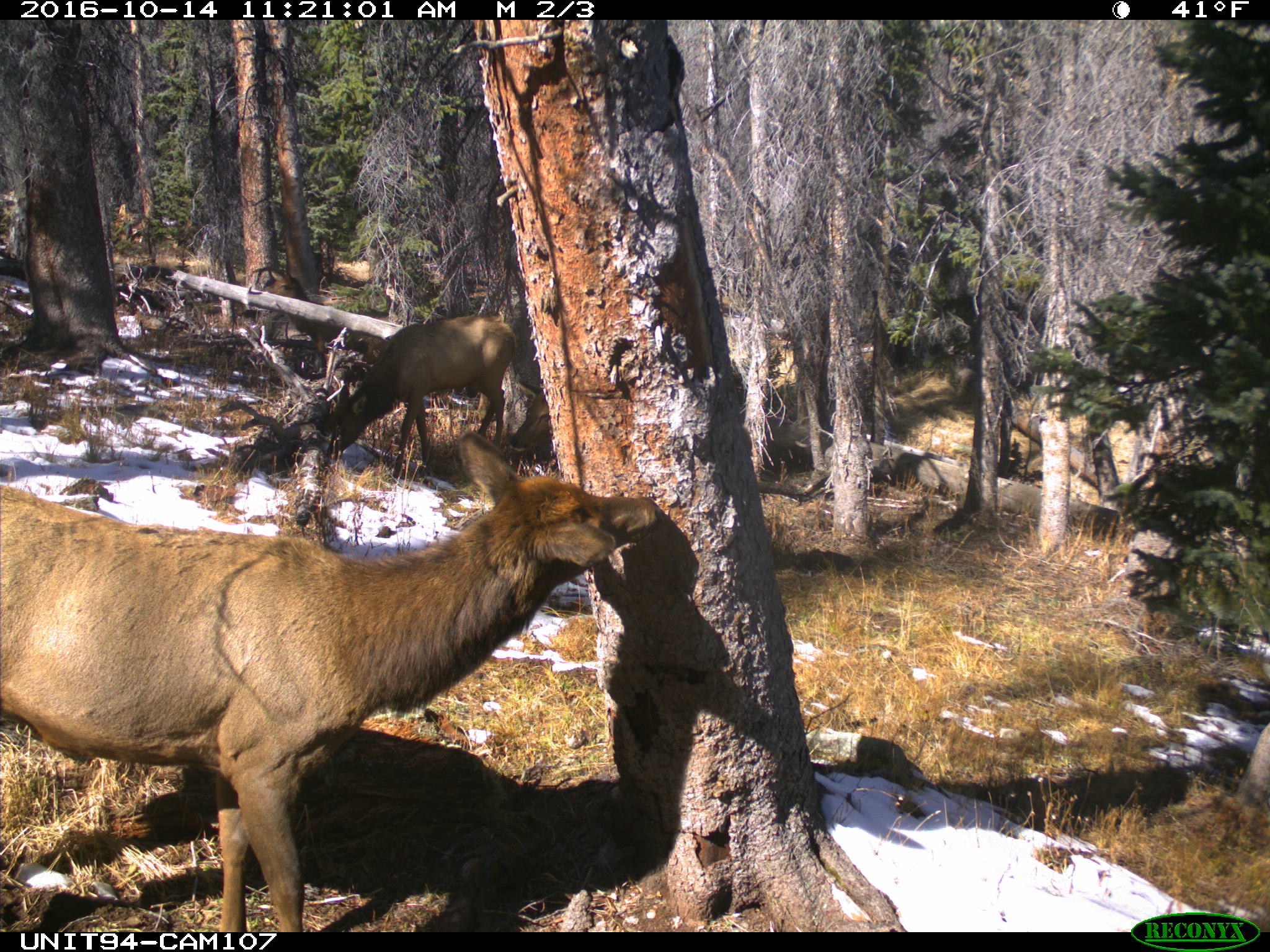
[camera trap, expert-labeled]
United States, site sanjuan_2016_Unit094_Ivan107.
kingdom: Animalia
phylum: Chordata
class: Mammalia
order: Artiodactyla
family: Cervidae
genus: Cervus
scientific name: Cervus elaphus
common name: red deer